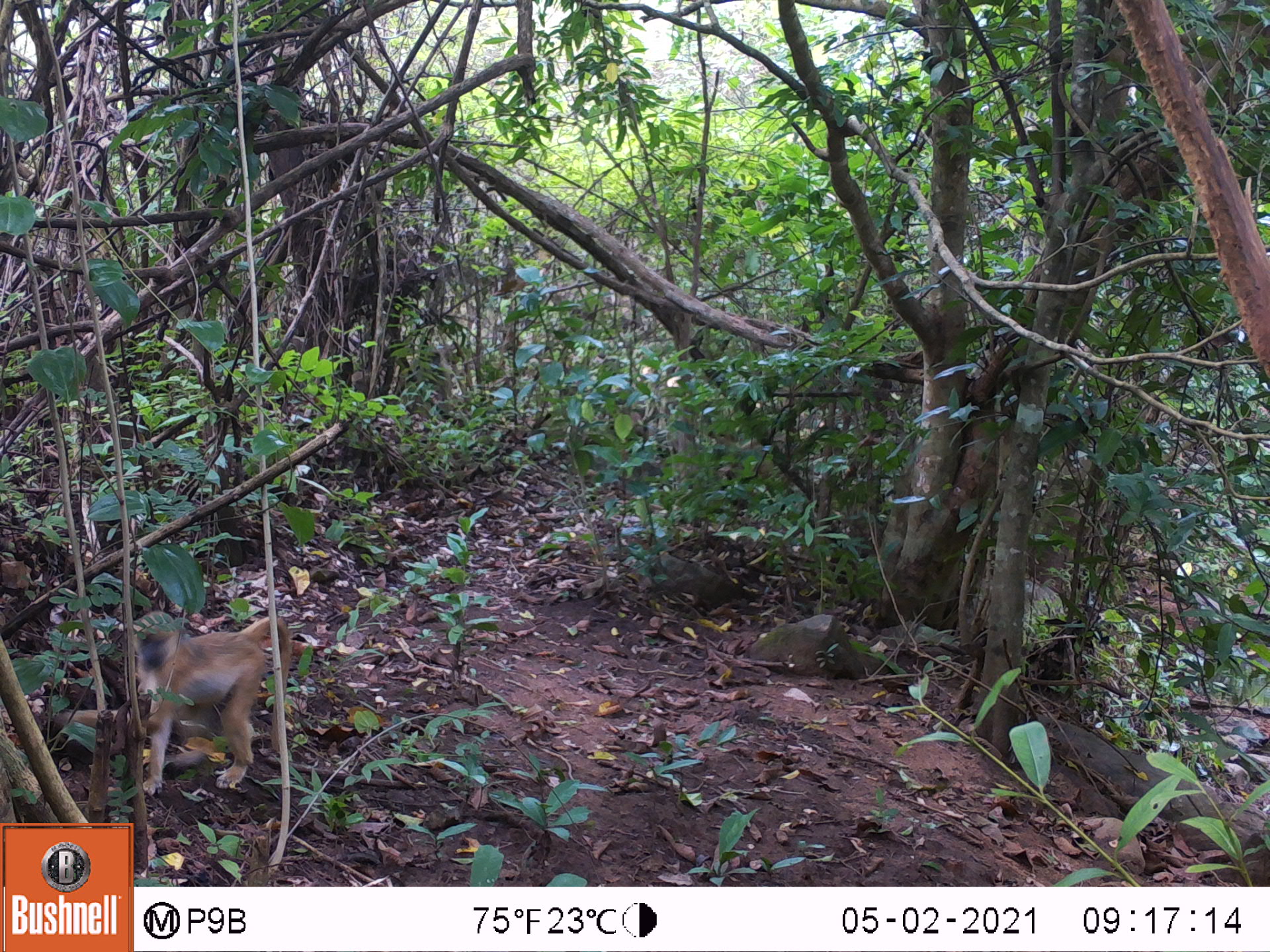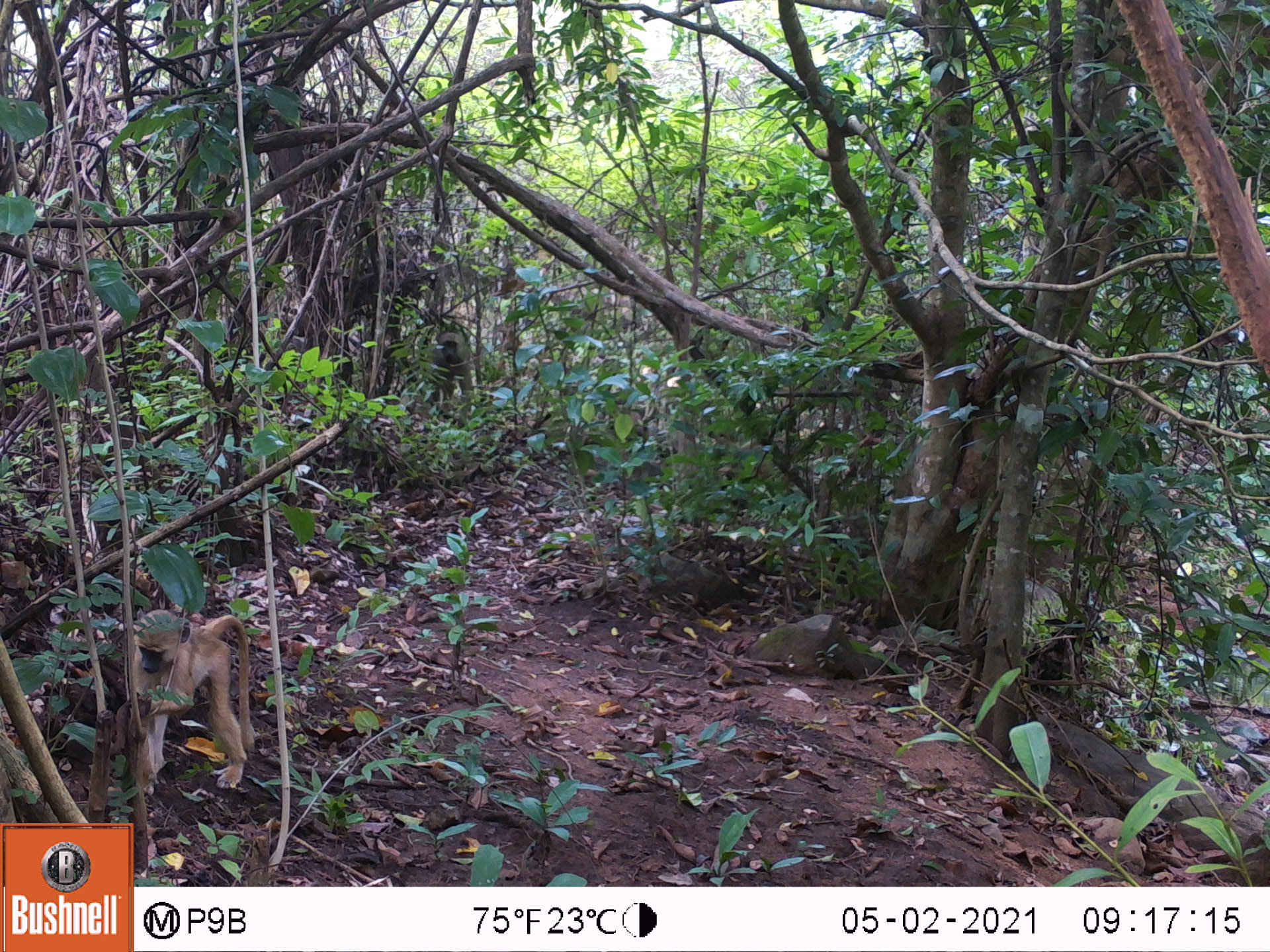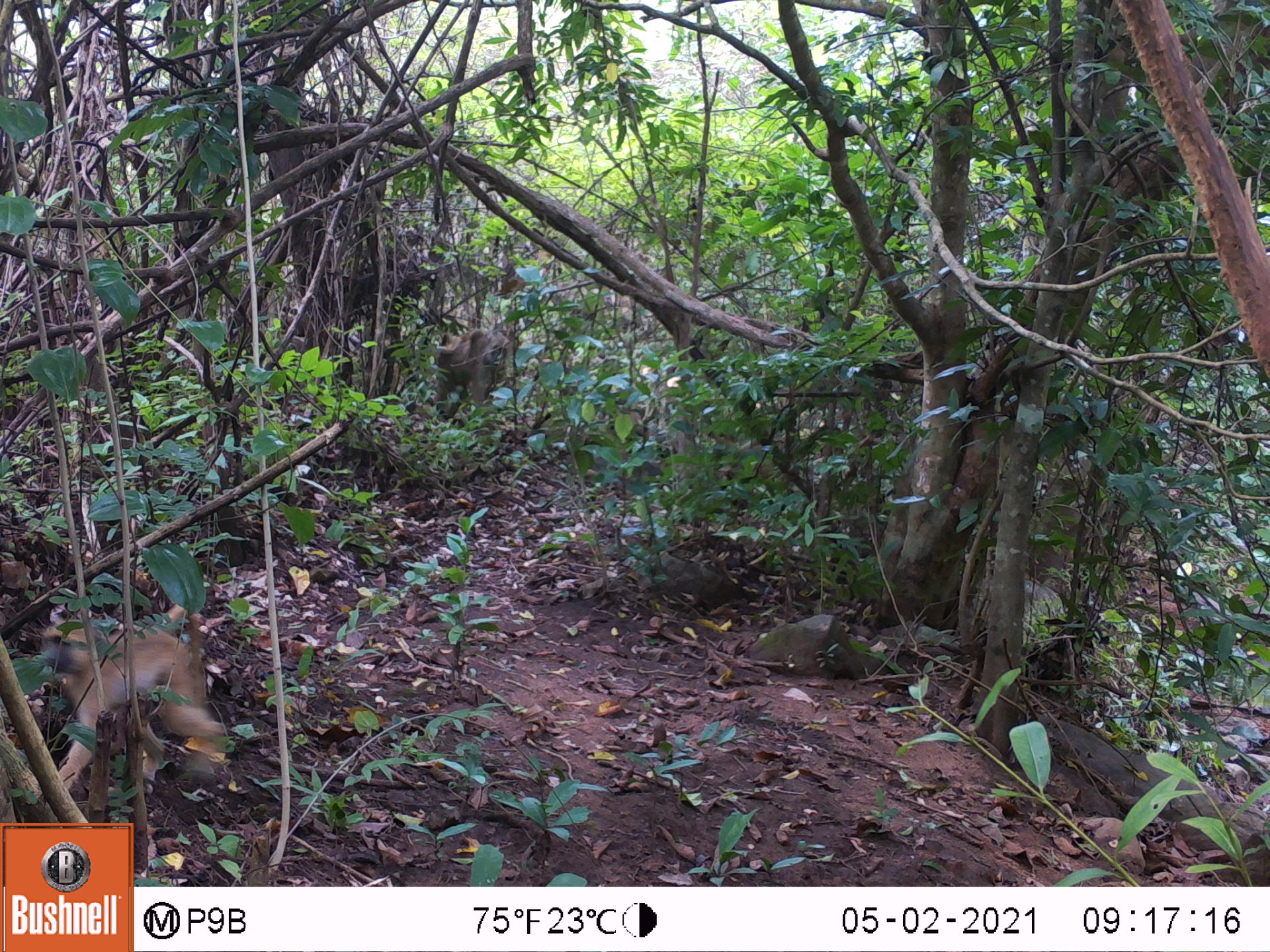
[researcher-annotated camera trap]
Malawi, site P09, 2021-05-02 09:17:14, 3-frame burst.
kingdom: Animalia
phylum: Chordata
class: Mammalia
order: Primates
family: Cercopithecidae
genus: Papio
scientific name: Papio cynocephalus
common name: yellow baboon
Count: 1.